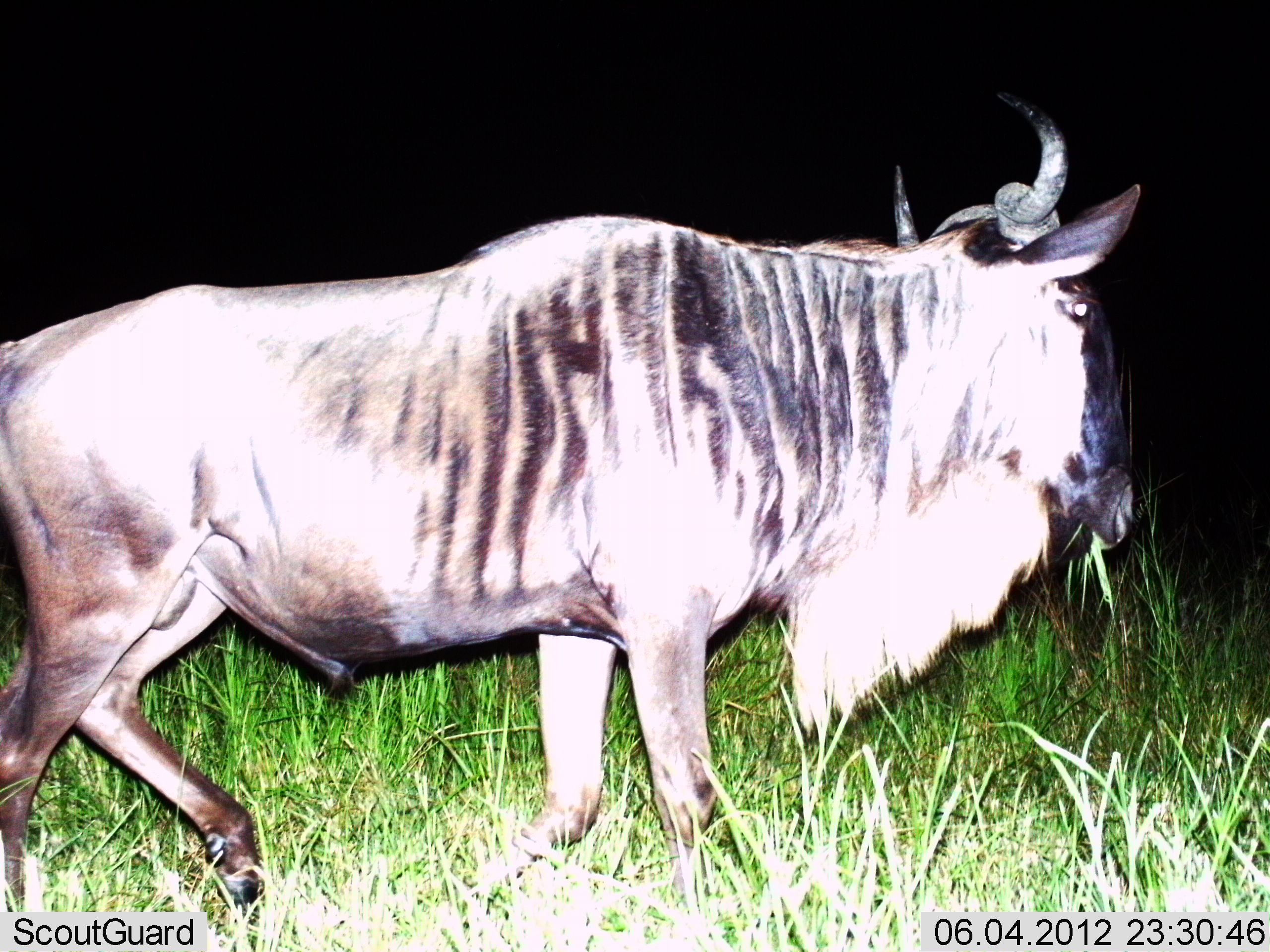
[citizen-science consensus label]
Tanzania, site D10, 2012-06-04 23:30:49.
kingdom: Animalia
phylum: Chordata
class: Mammalia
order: Artiodactyla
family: Bovidae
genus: Connochaetes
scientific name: Connochaetes taurinus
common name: blue wildebeest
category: wildebeest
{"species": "wildebeest (blue wildebeest) (Connochaetes taurinus)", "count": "1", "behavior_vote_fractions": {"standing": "20%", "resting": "0%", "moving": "80%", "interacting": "0%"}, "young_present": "0%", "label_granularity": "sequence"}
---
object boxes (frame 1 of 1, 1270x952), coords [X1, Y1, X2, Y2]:
animal: [0, 85, 1143, 923]